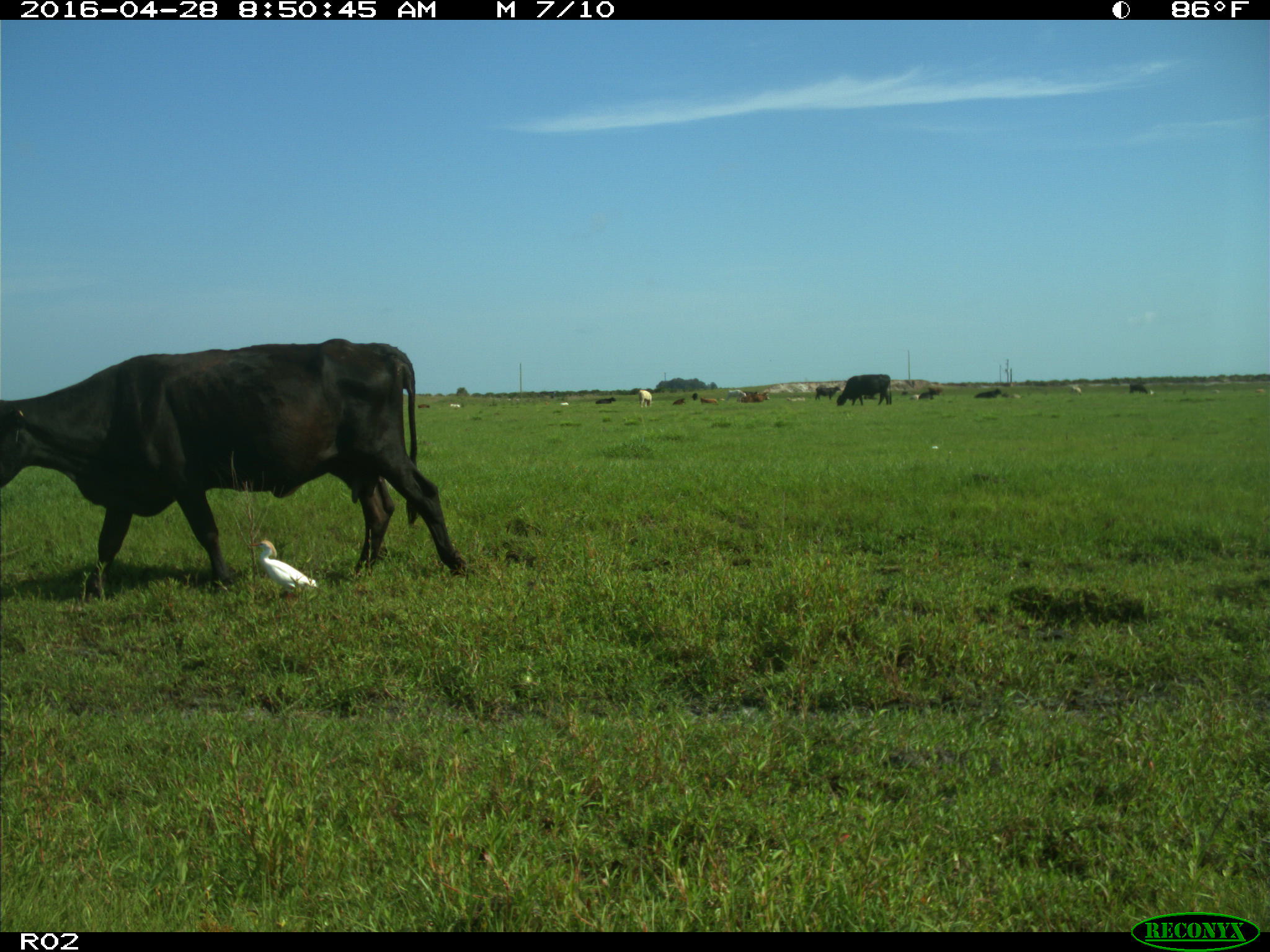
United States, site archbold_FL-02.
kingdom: Animalia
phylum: Chordata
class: Mammalia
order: Artiodactyla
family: Bovidae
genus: Bos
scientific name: Bos taurus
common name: domestic cow